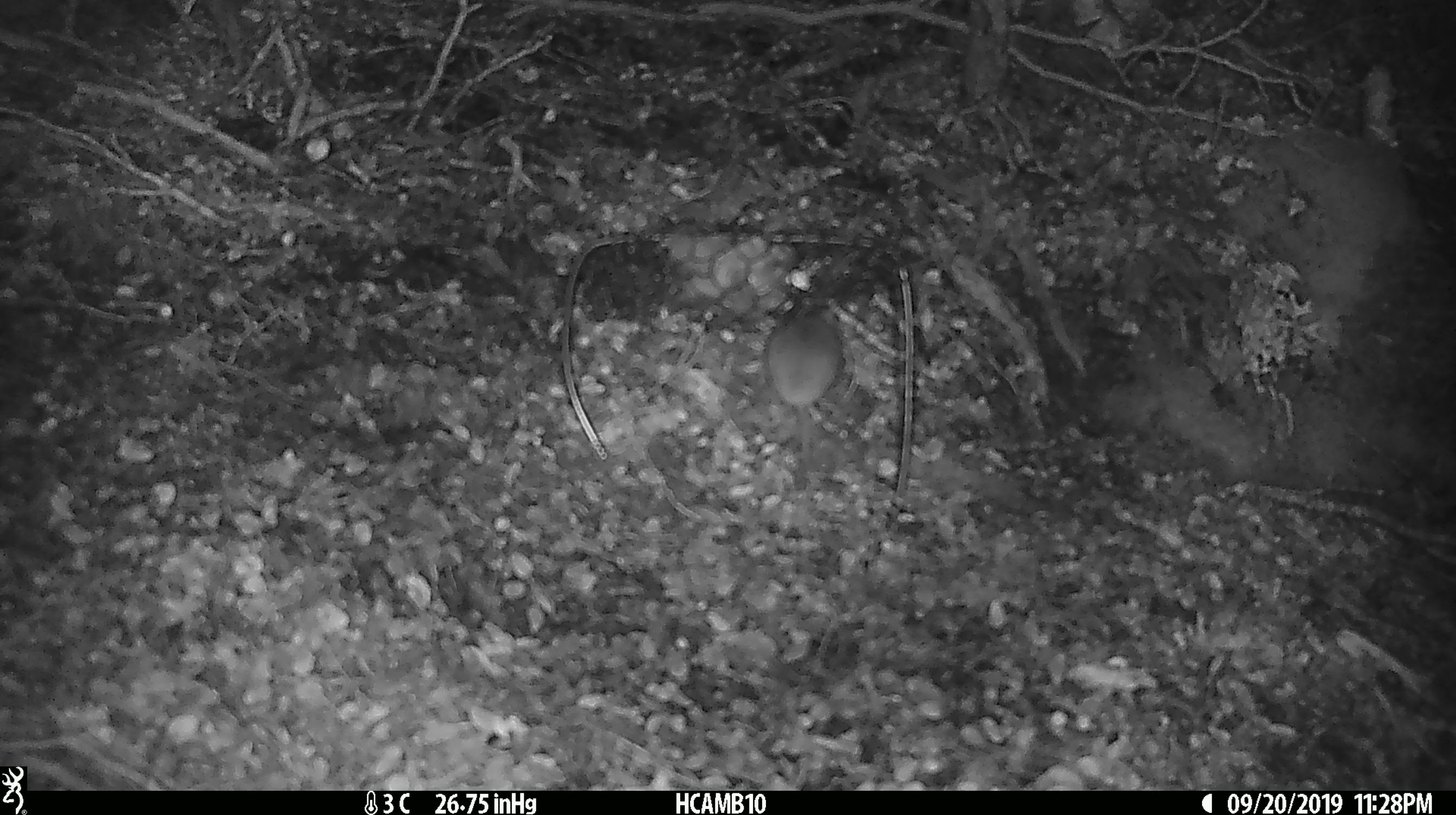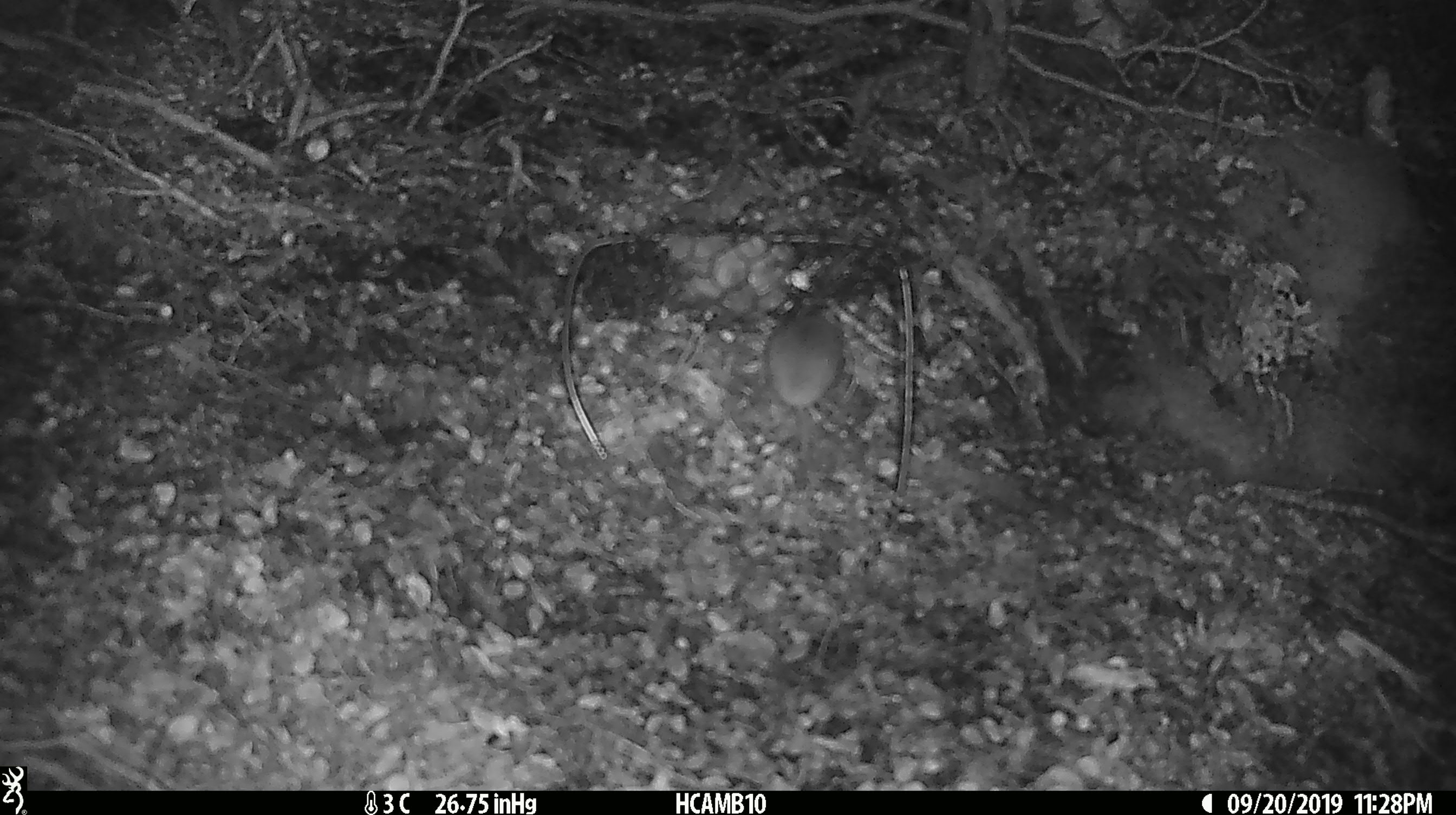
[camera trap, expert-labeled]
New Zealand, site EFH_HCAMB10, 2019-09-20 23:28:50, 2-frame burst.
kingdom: Animalia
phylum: Chordata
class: Mammalia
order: Rodentia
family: Muridae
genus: Mus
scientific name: Mus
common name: mouse